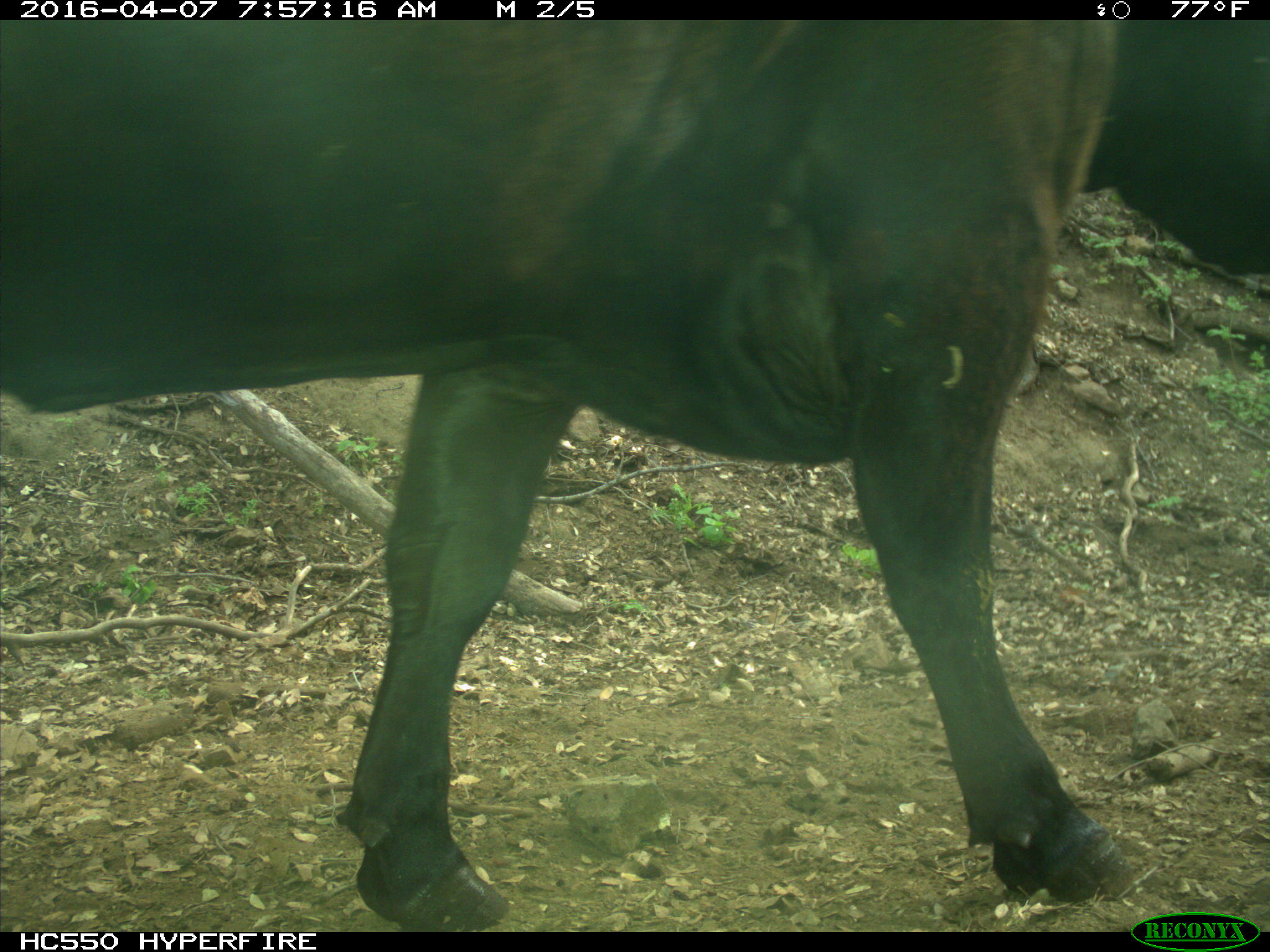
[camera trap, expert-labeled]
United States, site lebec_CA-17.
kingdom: Animalia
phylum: Chordata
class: Mammalia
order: Artiodactyla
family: Bovidae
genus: Bos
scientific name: Bos taurus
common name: domestic cow